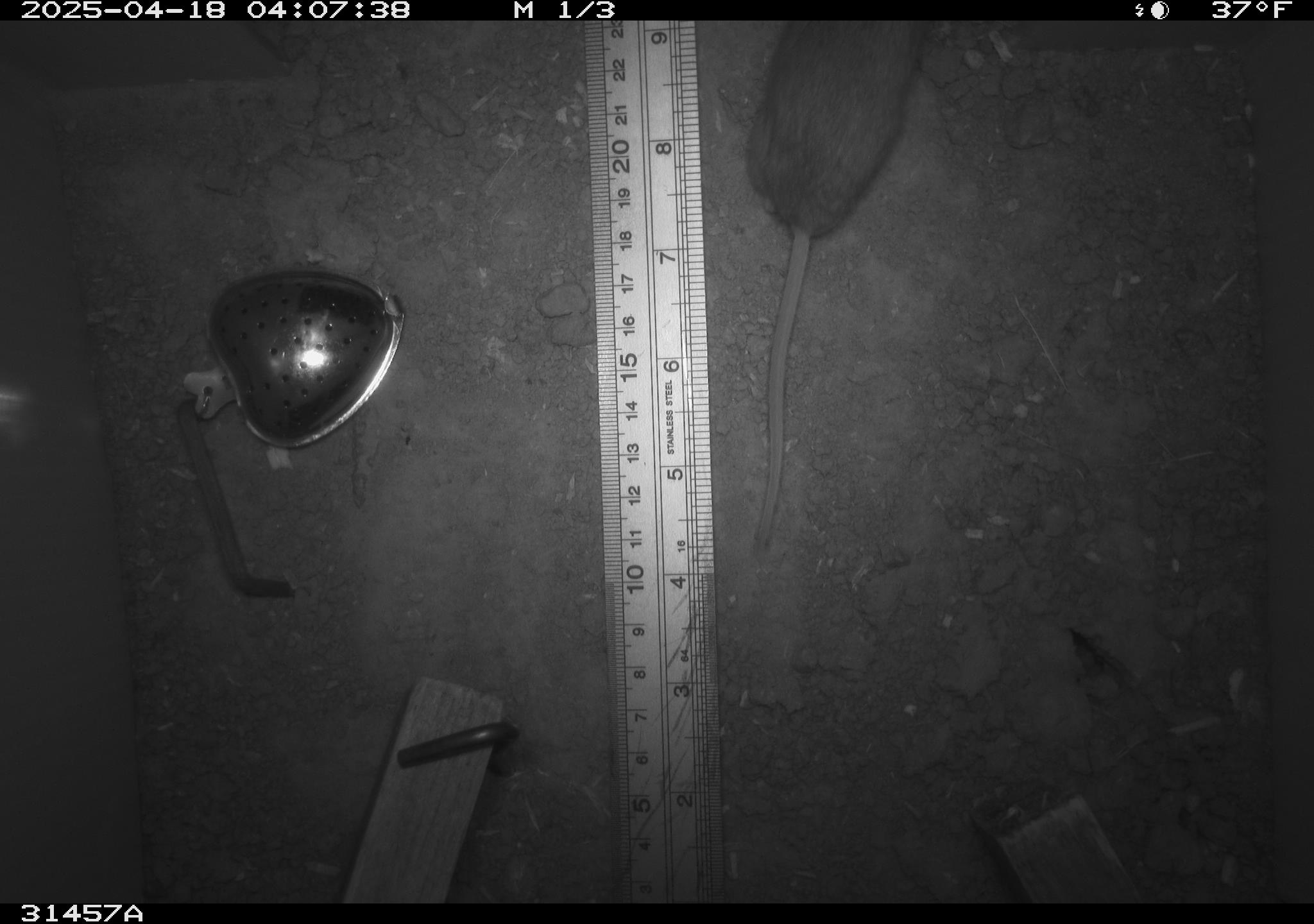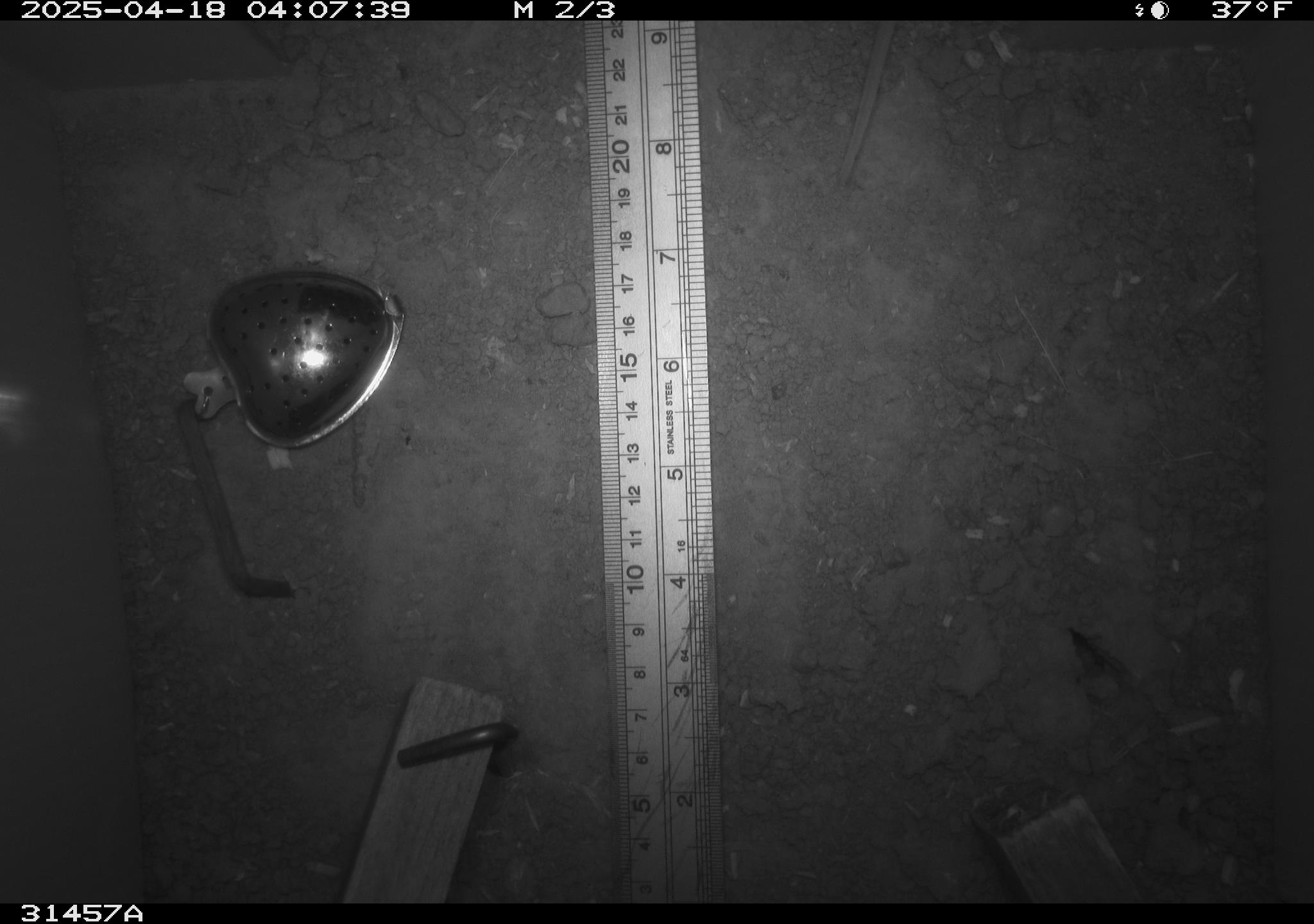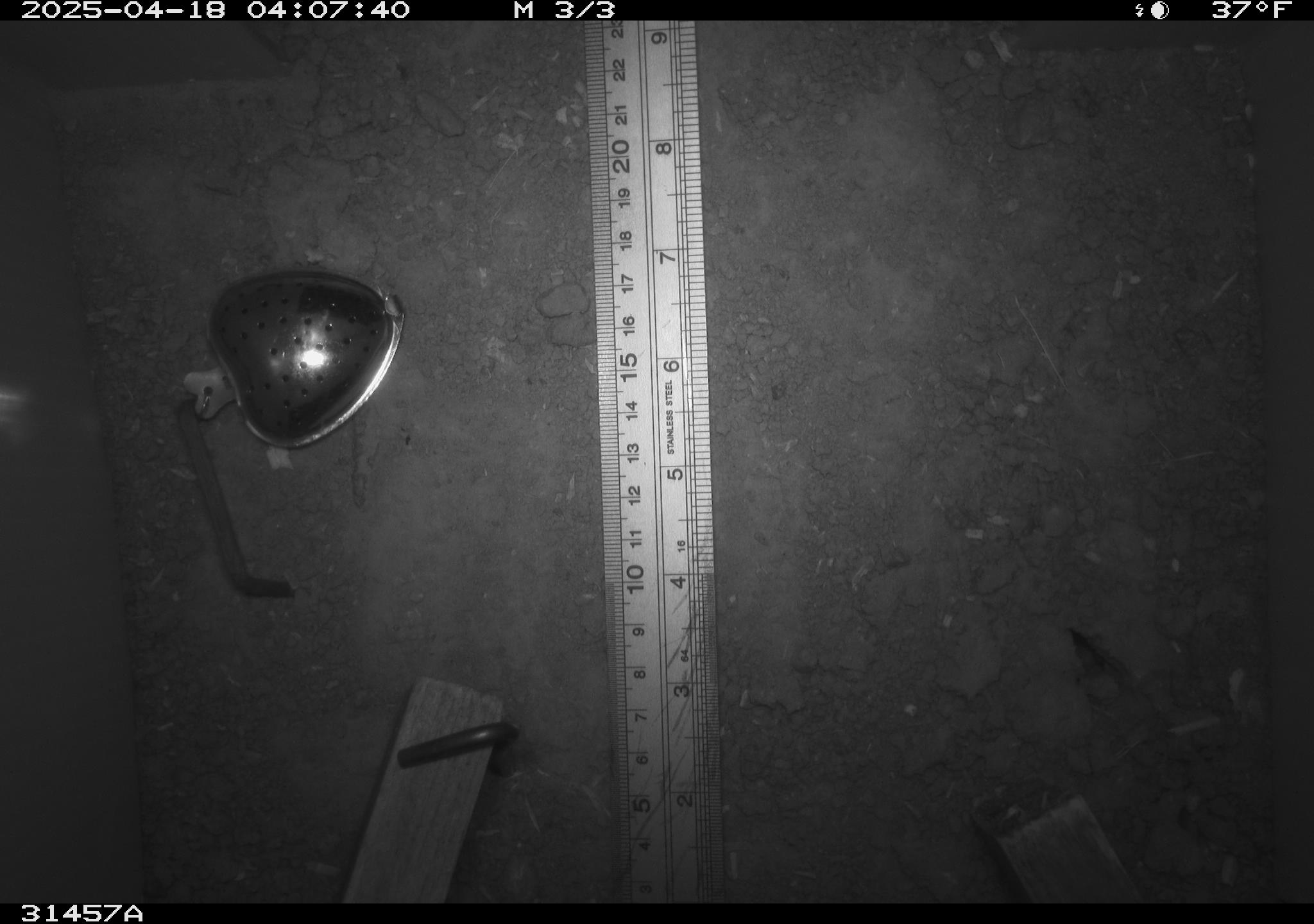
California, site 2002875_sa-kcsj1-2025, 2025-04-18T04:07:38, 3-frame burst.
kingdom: Animalia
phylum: Chordata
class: Mammalia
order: Rodentia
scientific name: Rodentia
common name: rodent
Rodent (Rodentia).